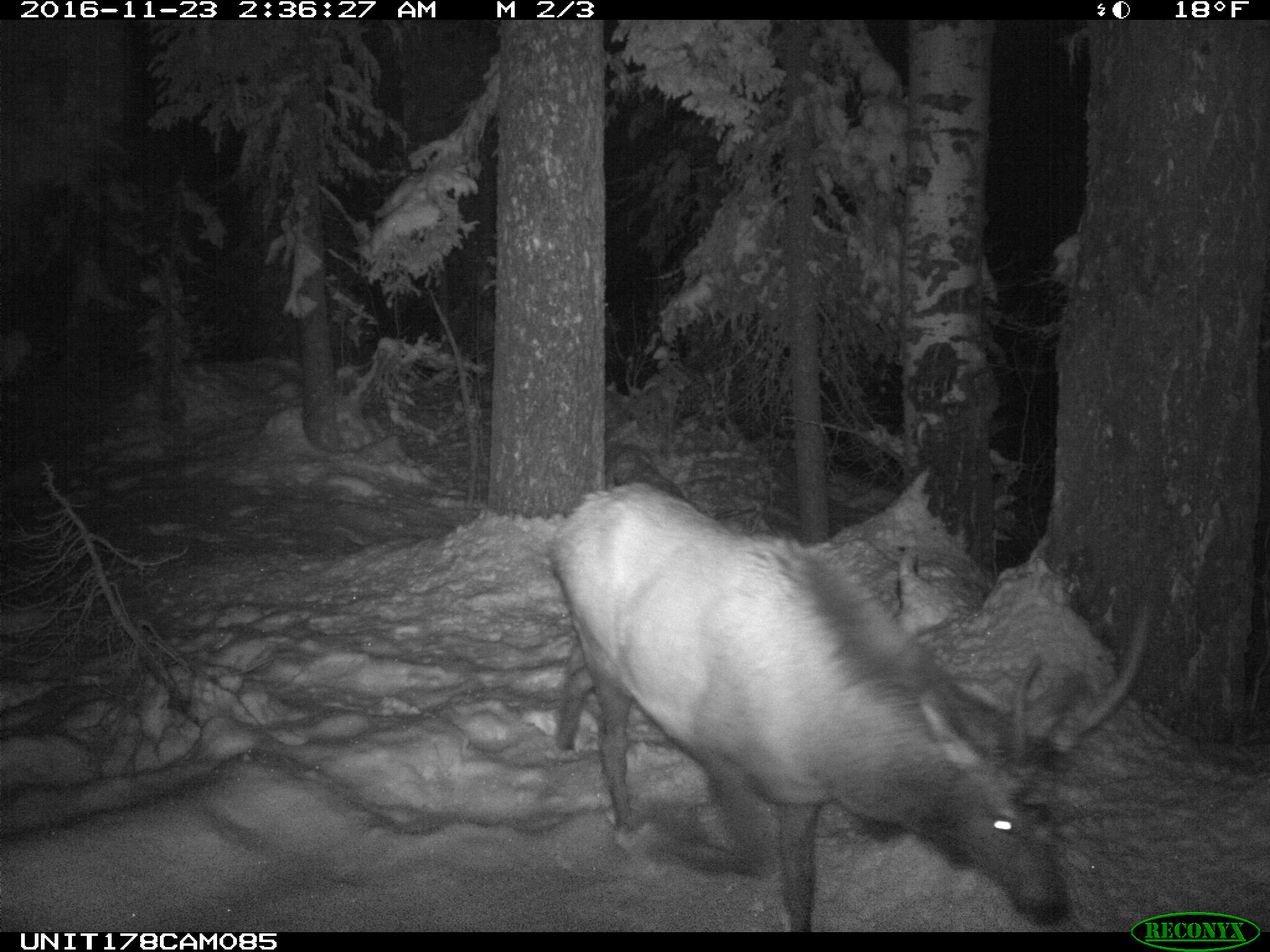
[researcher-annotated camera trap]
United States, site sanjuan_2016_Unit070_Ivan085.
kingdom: Animalia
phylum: Chordata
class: Mammalia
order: Artiodactyla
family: Cervidae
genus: Cervus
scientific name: Cervus elaphus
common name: red deer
Cervus elaphus (red deer).